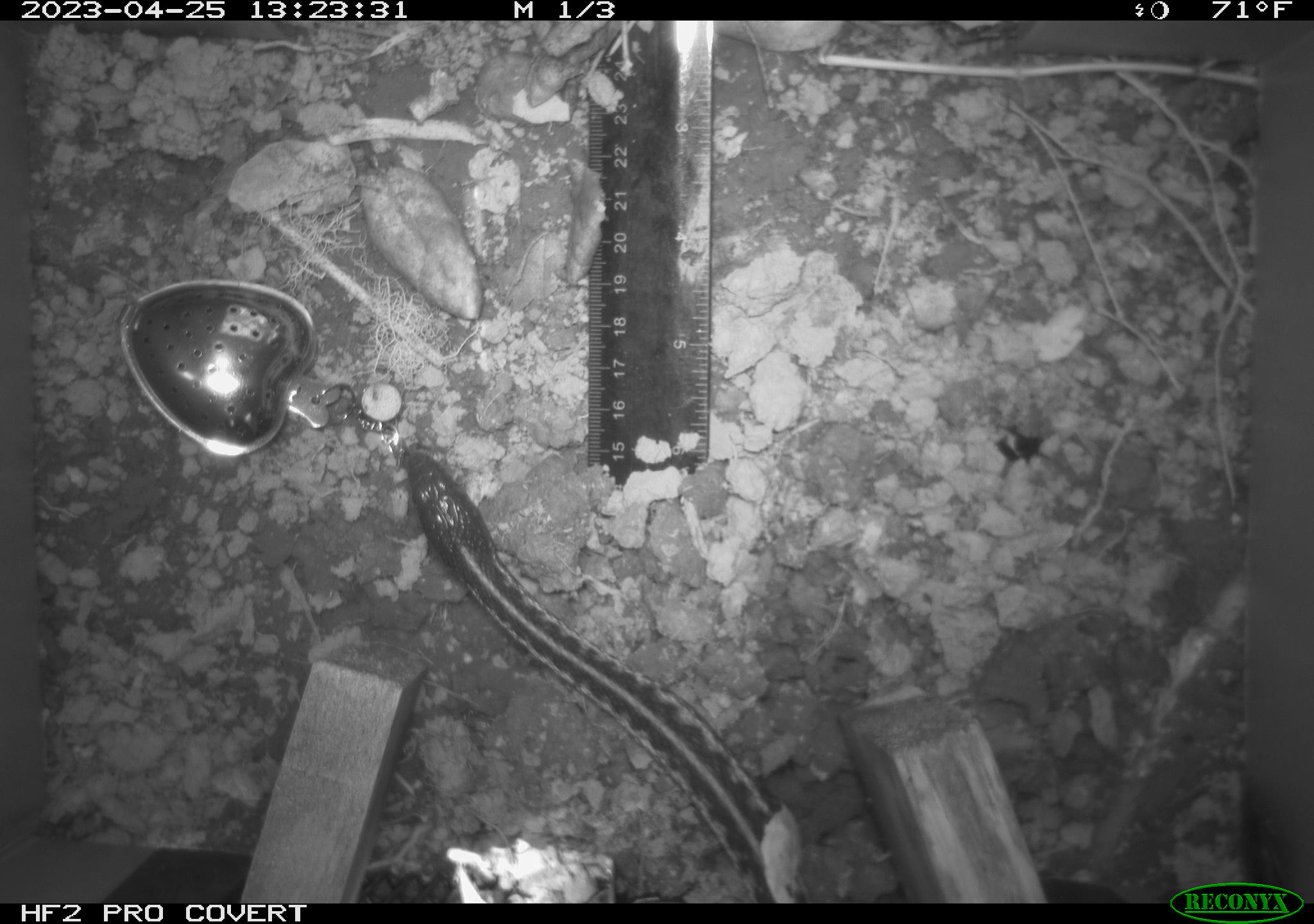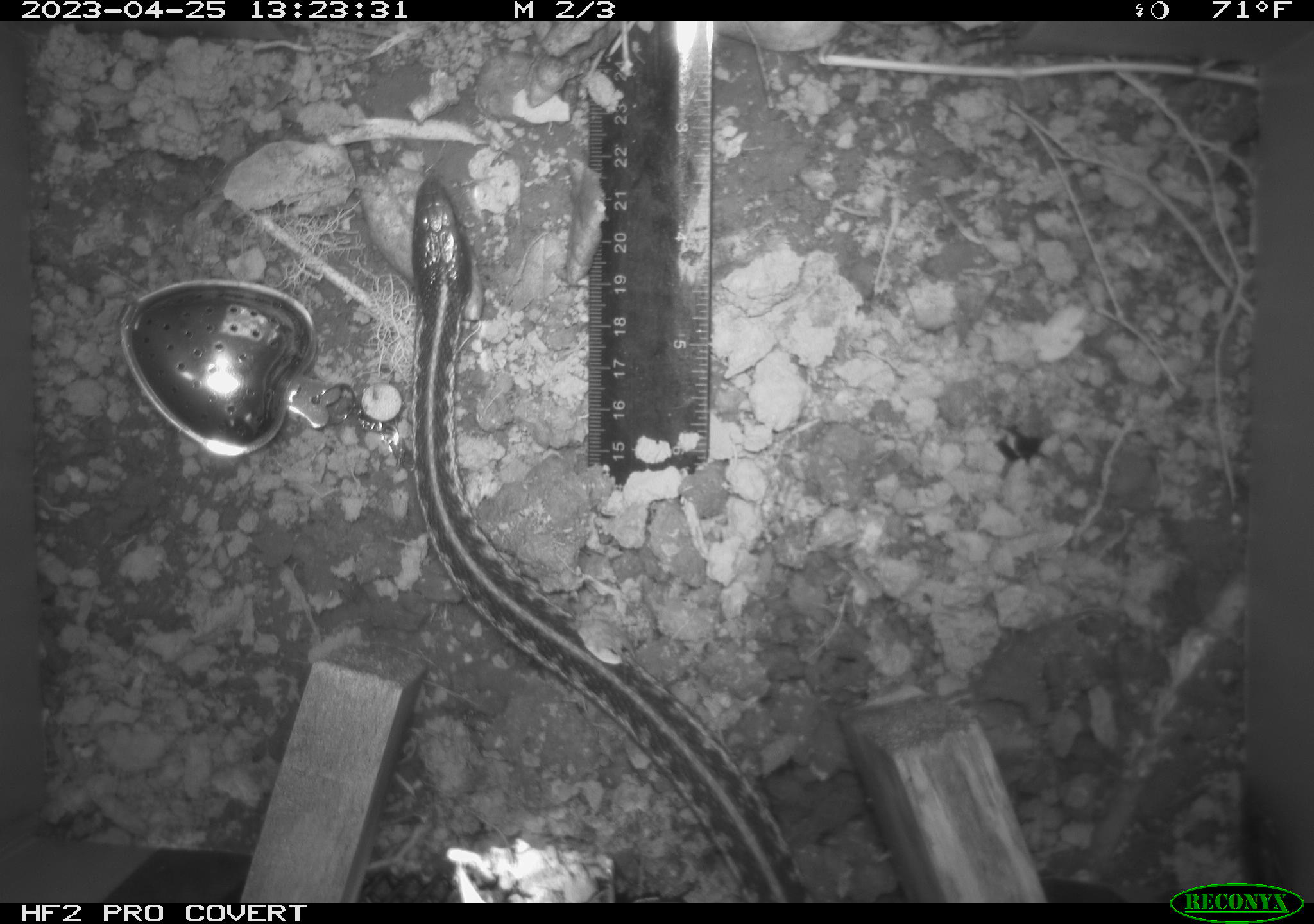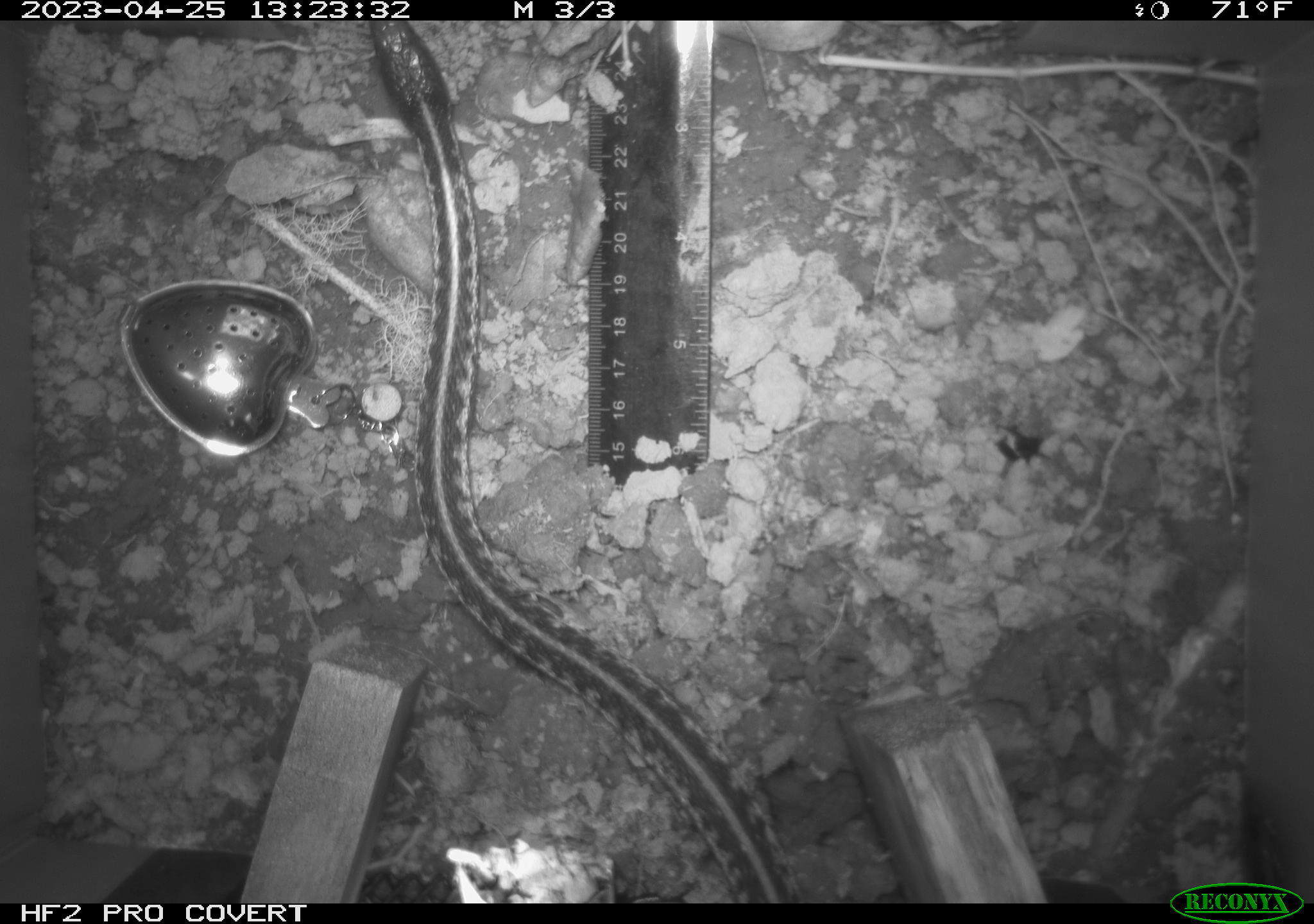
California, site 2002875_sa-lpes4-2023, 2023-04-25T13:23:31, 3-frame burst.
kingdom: Animalia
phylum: Chordata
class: Reptilia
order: Squamata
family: Colubridae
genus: Thamnophis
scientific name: Thamnophis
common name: american gartersnakes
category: thamnophis species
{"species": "thamnophis species (american gartersnakes) (Thamnophis)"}